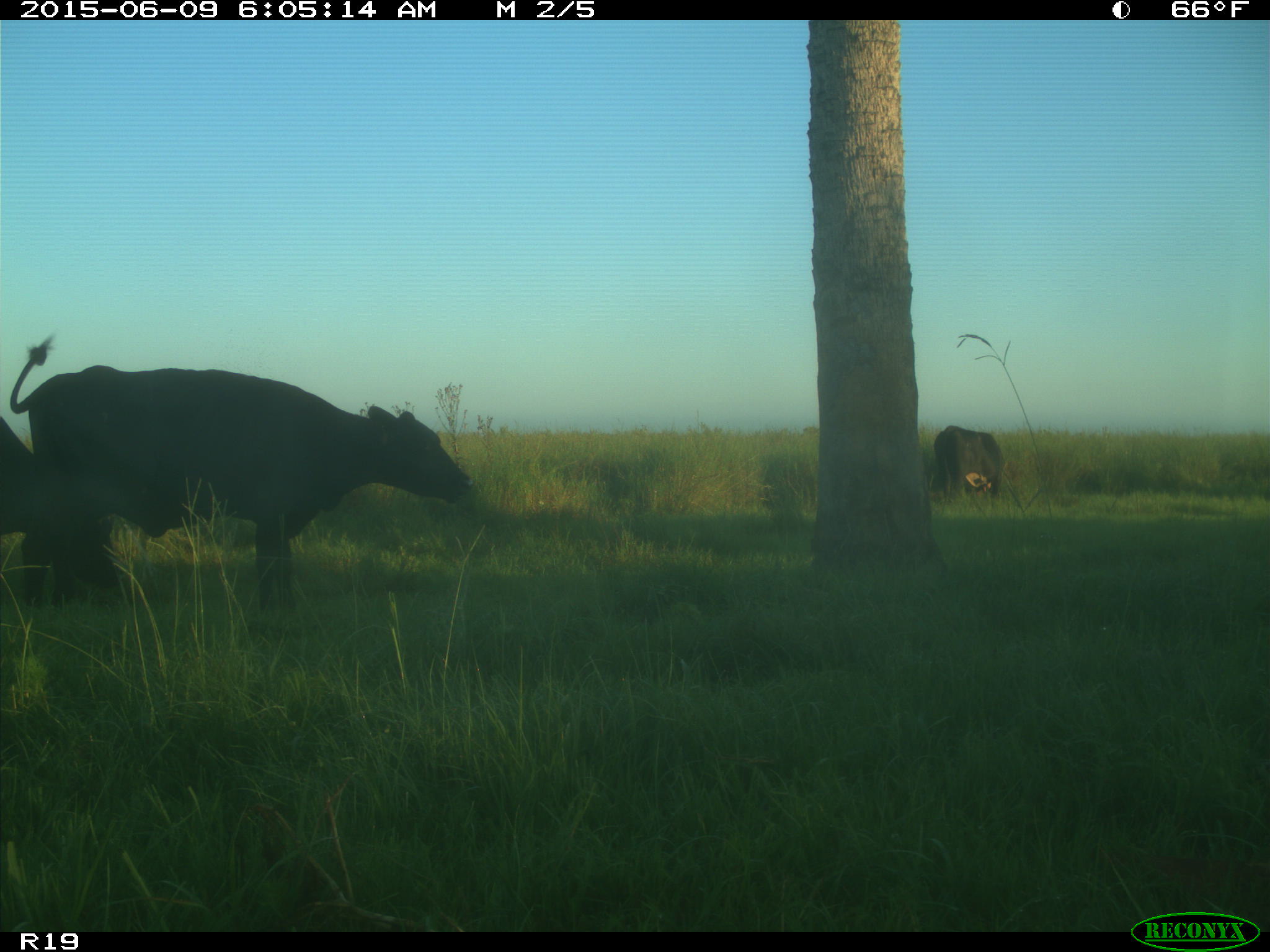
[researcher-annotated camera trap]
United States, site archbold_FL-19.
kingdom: Animalia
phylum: Chordata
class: Mammalia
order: Artiodactyla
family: Bovidae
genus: Bos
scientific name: Bos taurus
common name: domestic cow